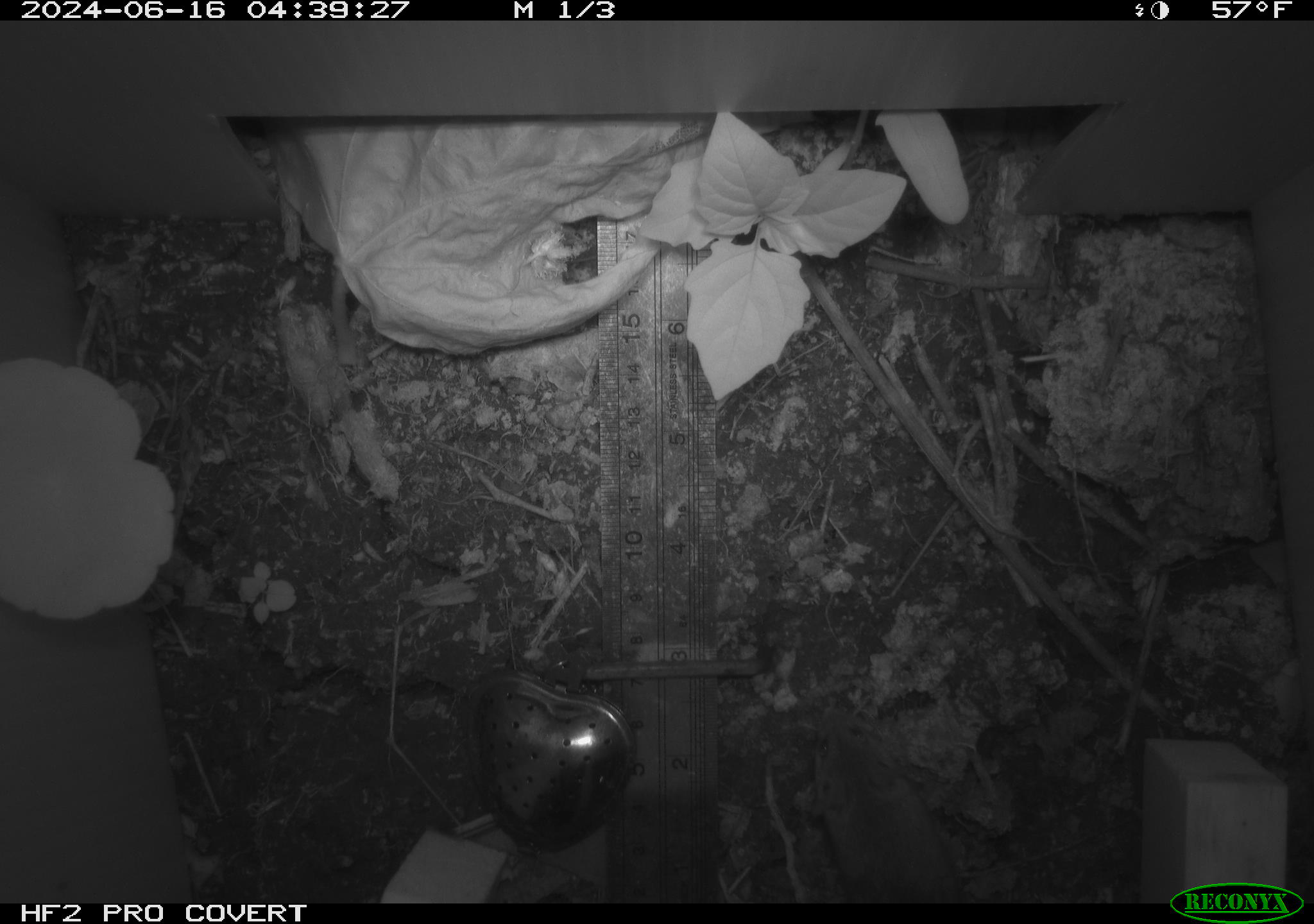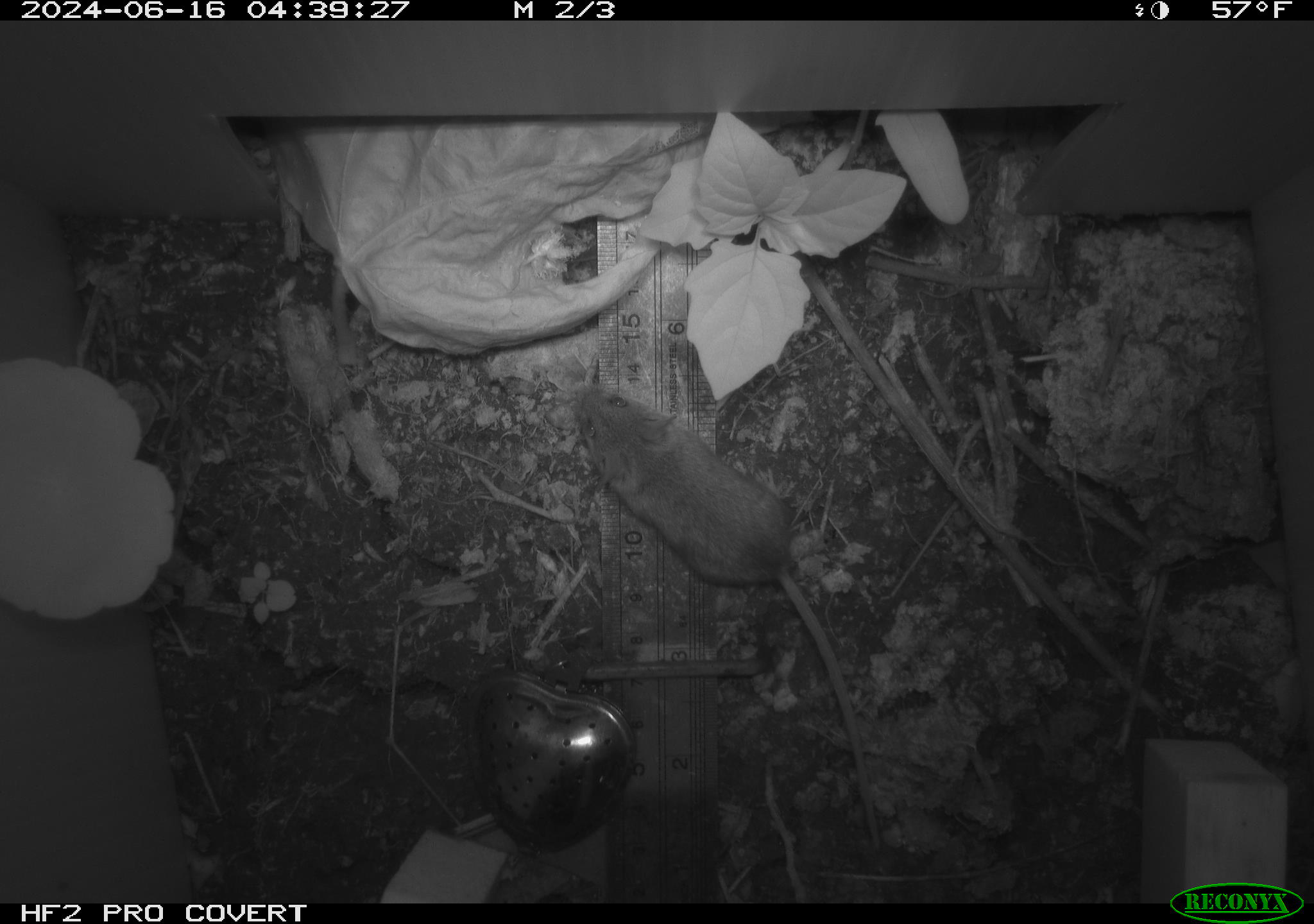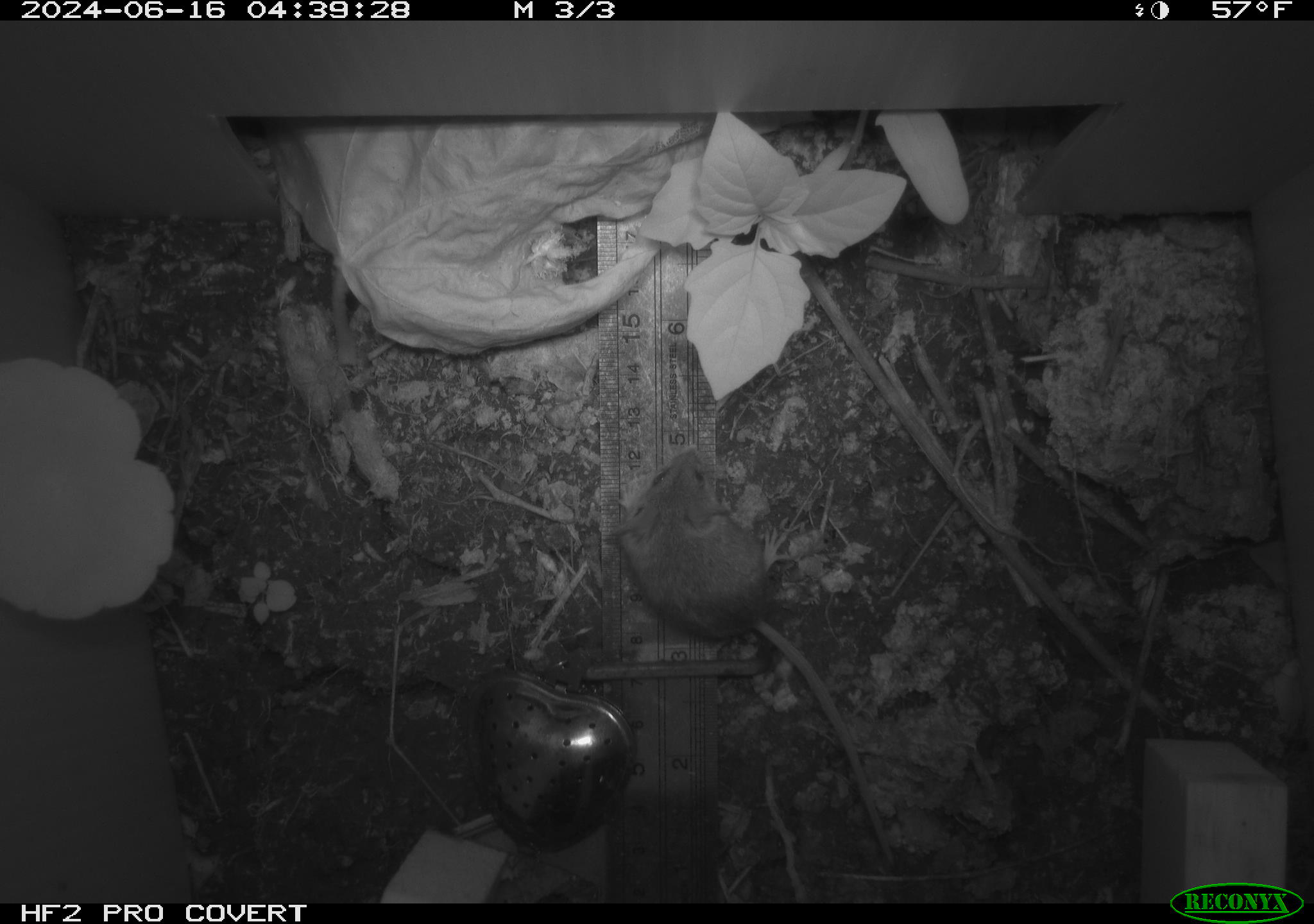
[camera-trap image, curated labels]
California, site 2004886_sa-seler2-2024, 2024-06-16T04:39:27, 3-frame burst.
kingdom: Animalia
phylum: Chordata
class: Mammalia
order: Rodentia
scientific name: Rodentia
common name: mouse species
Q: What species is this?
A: Mouse species (Rodentia).